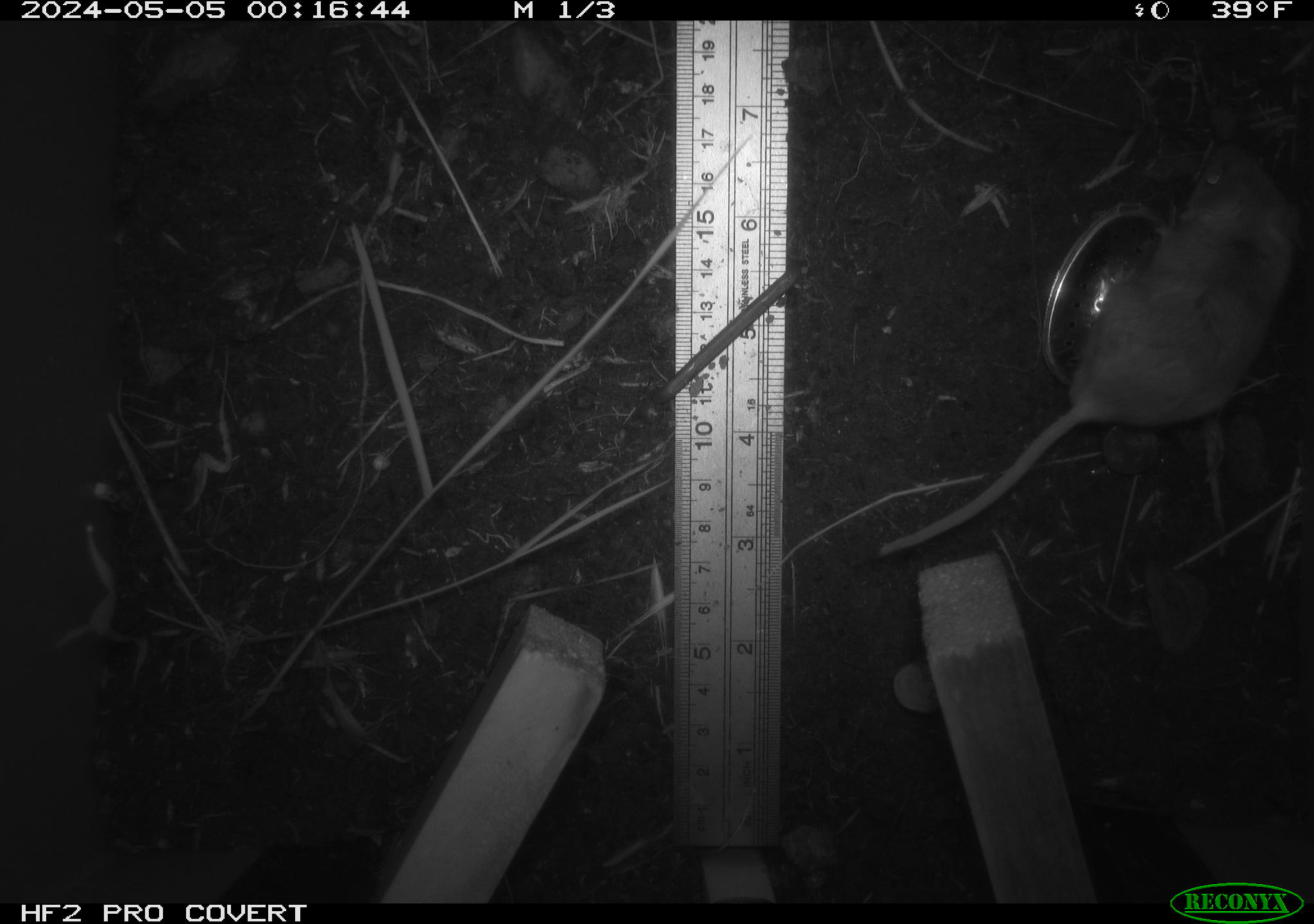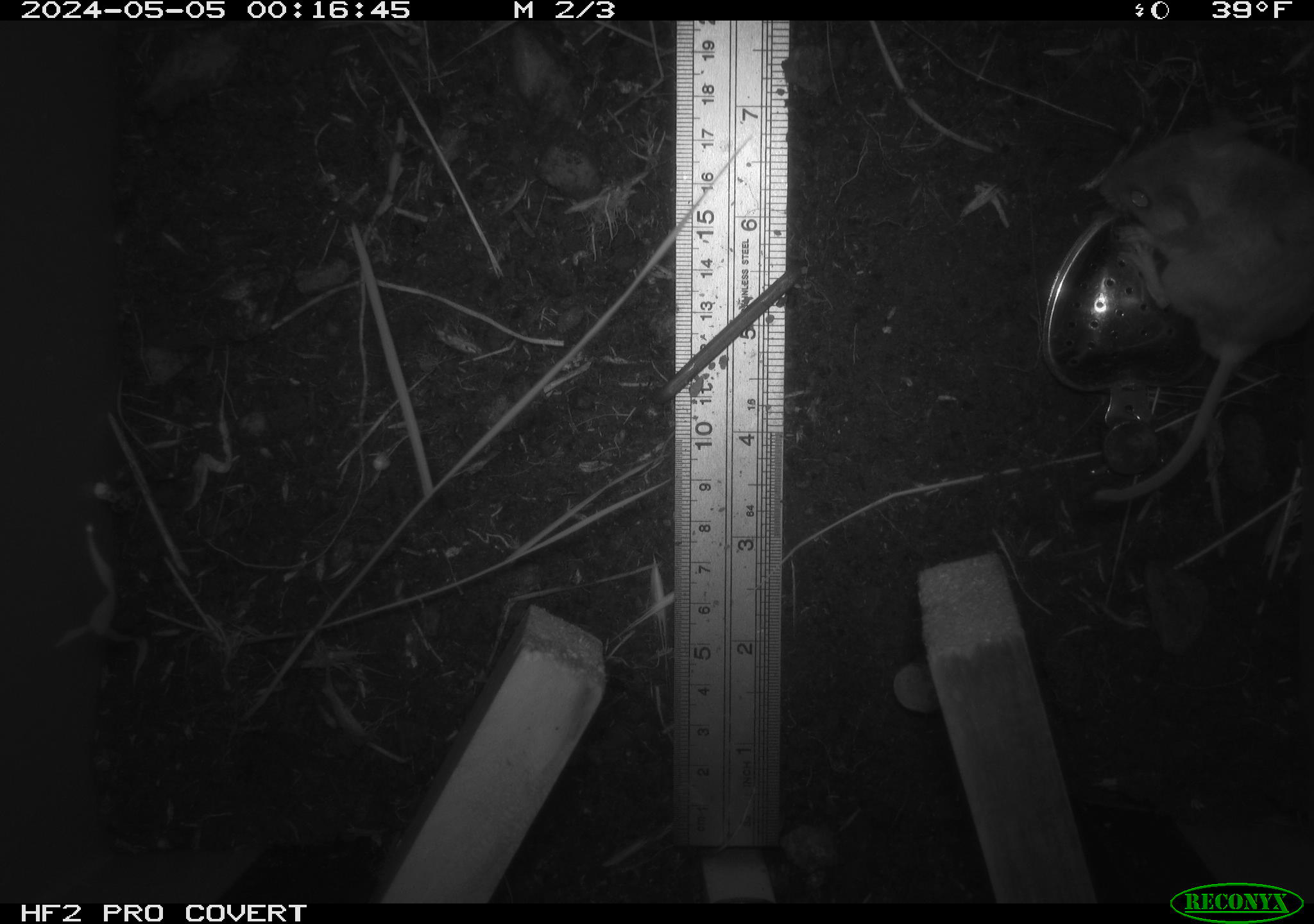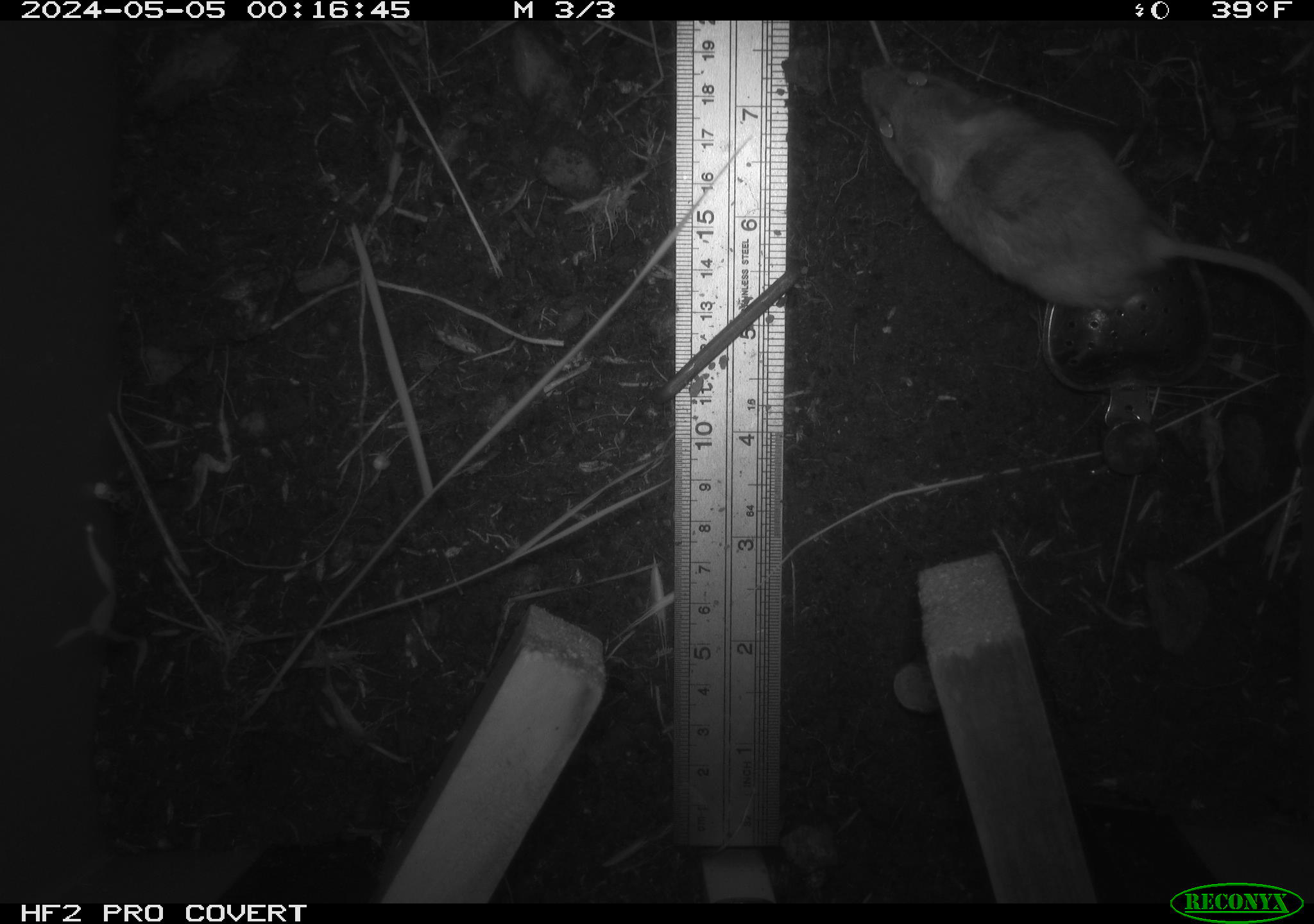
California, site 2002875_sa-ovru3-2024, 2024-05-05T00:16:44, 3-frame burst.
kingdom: Animalia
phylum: Chordata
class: Mammalia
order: Rodentia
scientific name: Rodentia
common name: rodent